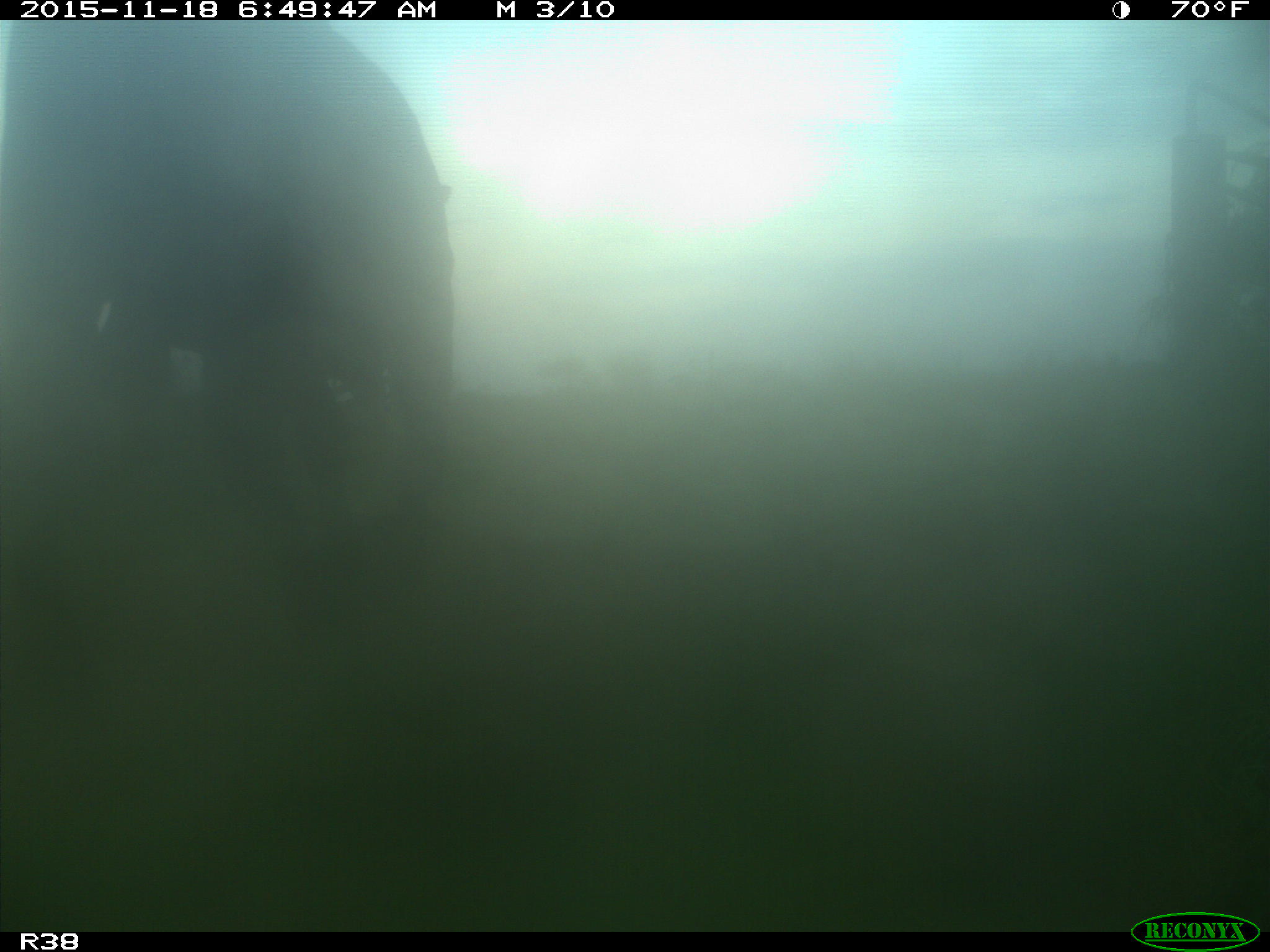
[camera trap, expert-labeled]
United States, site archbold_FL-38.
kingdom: Animalia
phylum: Chordata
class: Mammalia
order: Artiodactyla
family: Bovidae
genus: Bos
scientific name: Bos taurus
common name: domestic cow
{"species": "Bos taurus (domestic cow)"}